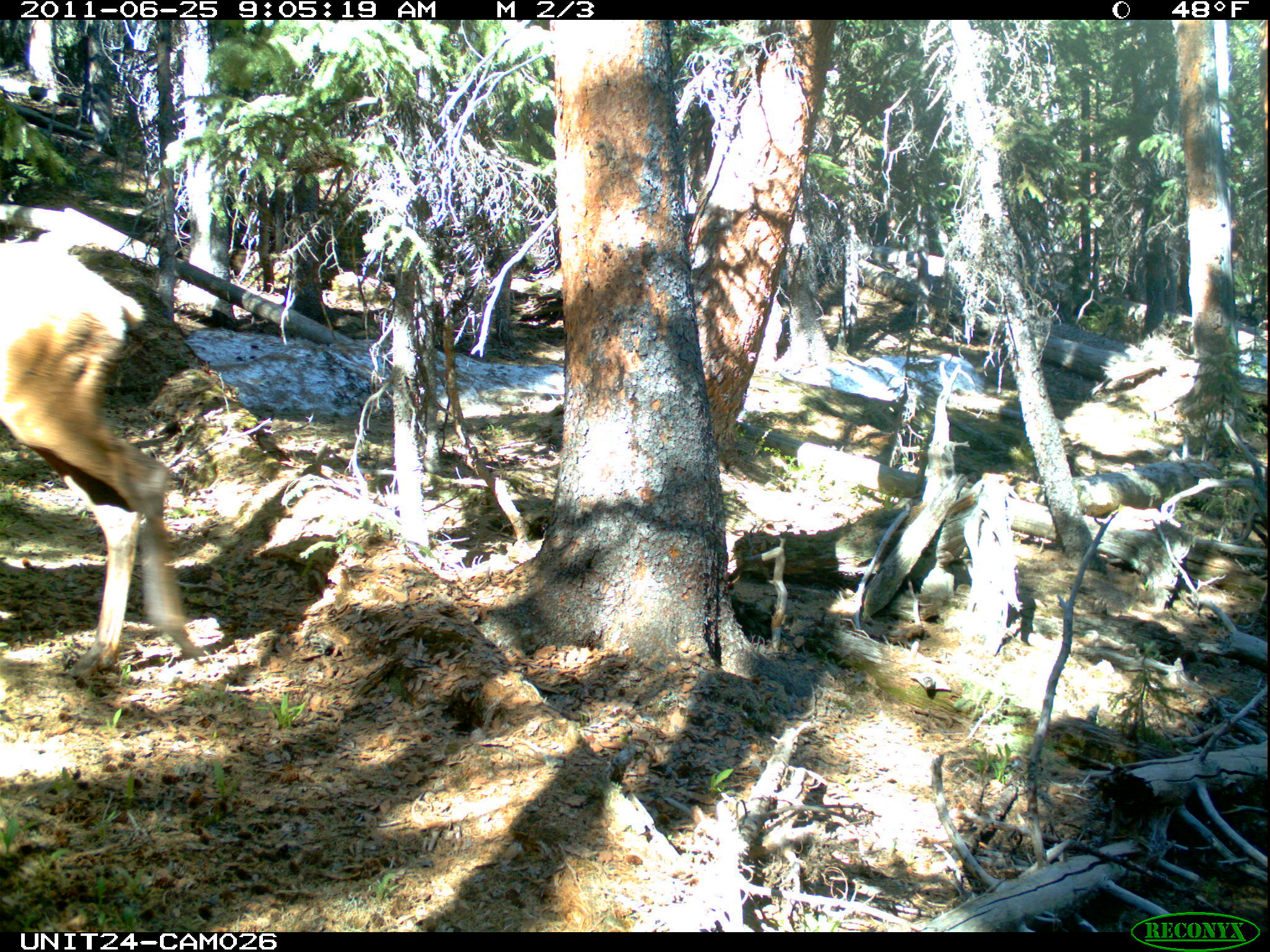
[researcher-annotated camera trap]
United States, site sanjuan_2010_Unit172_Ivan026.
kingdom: Animalia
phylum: Chordata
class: Mammalia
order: Artiodactyla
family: Cervidae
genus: Cervus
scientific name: Cervus elaphus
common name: red deer